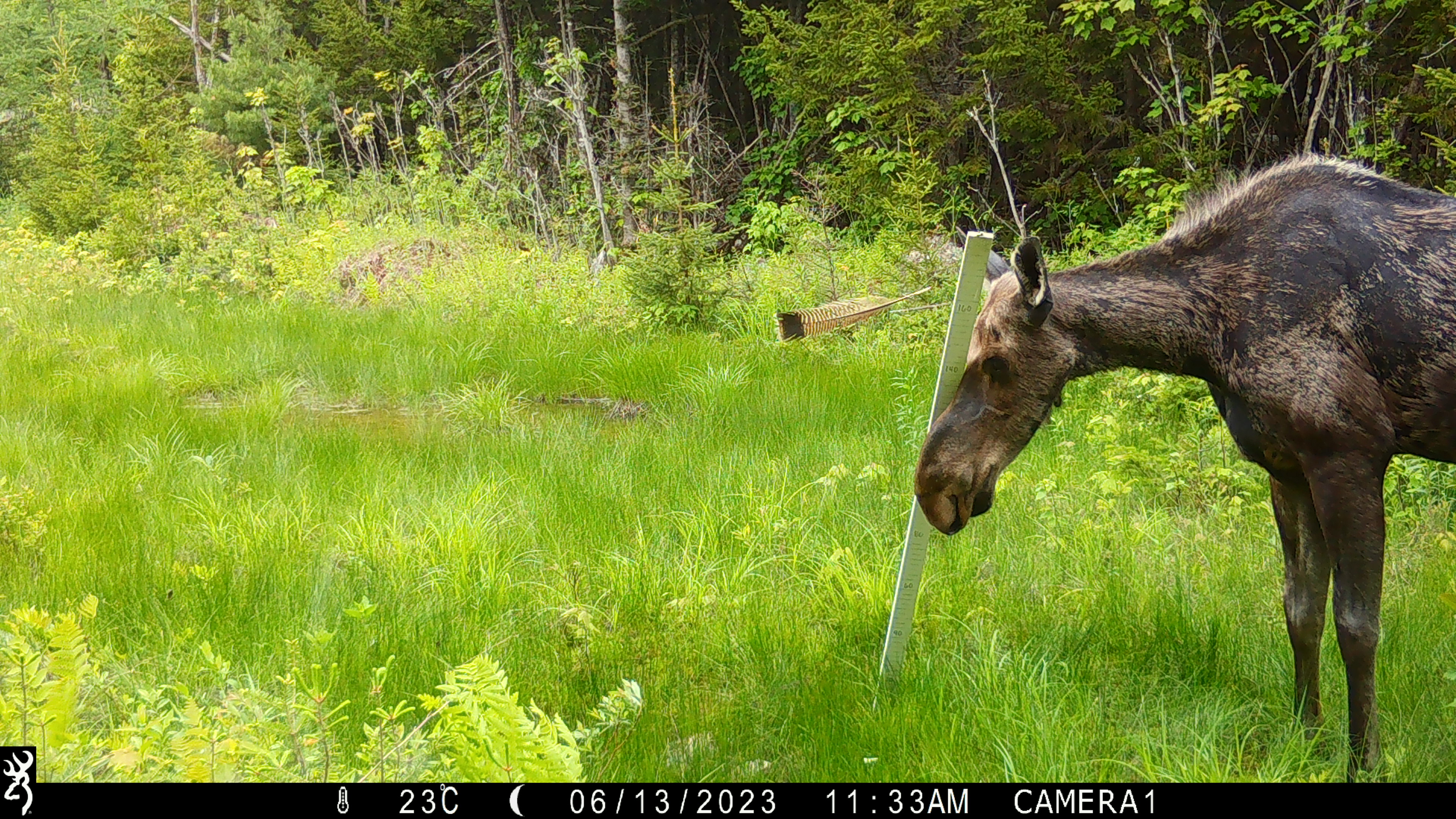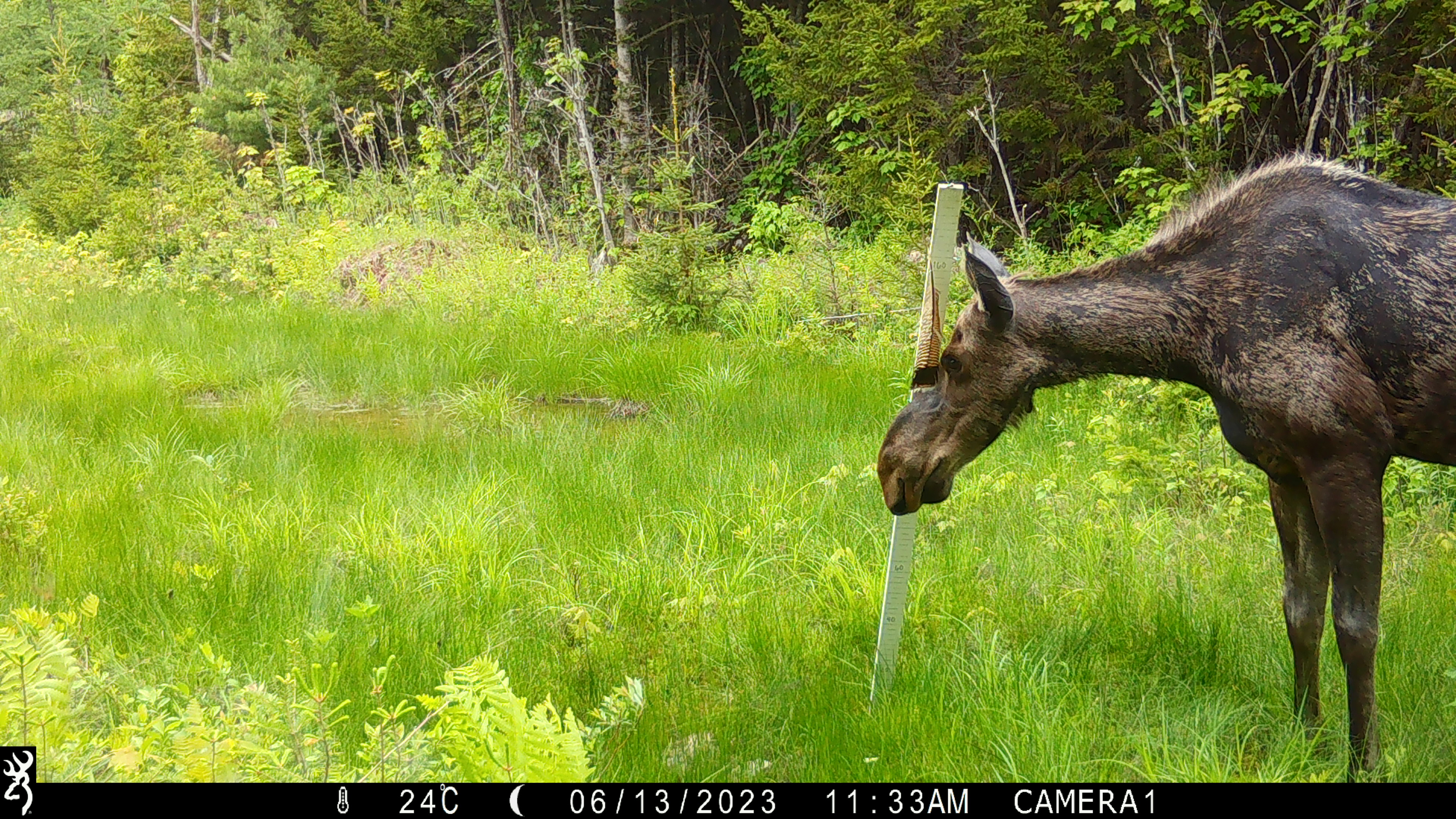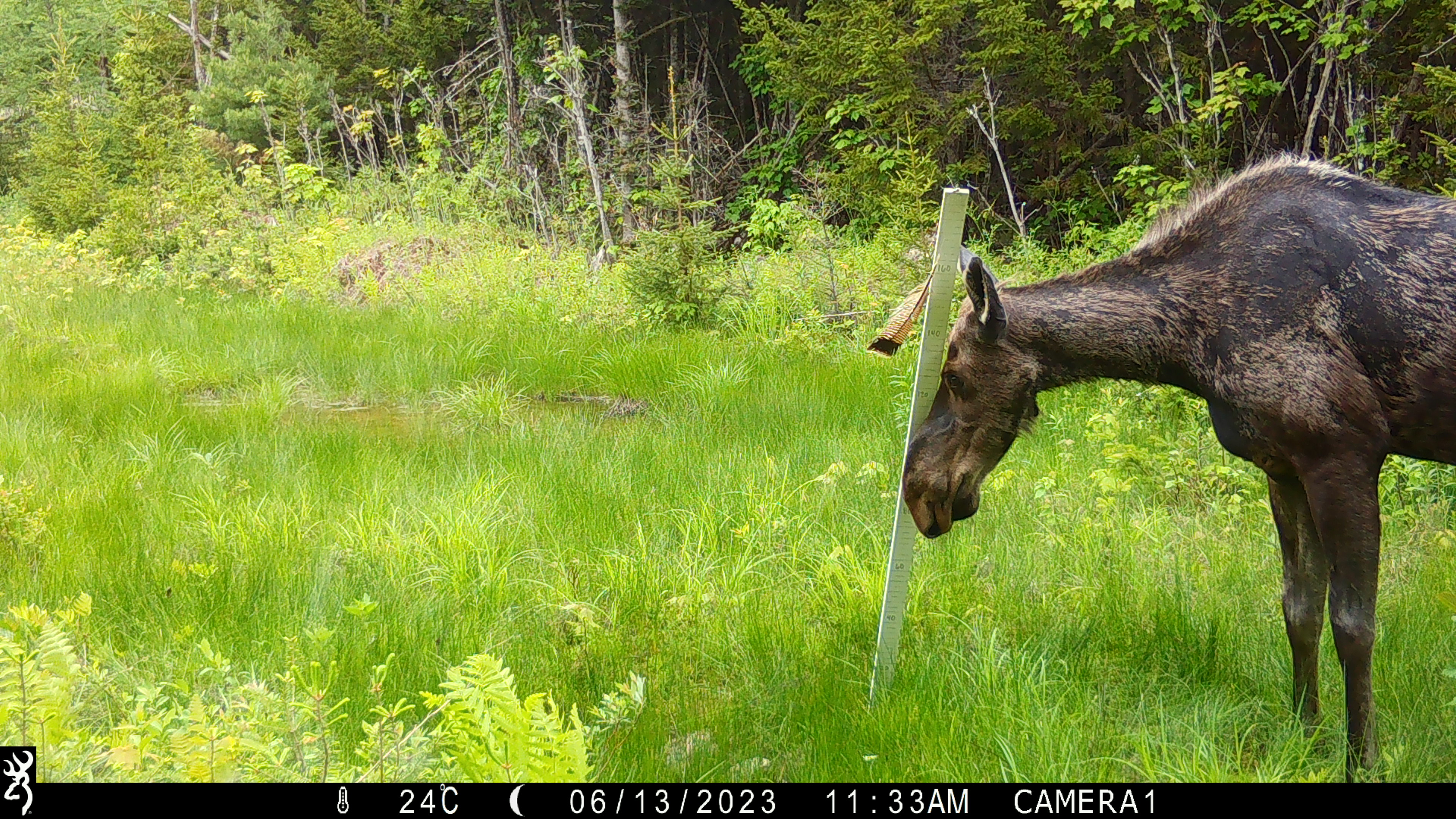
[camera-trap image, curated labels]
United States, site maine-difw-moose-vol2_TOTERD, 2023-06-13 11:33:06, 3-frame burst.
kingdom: Animalia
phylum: Chordata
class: Mammalia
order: Artiodactyla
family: Cervidae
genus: Alces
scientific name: Alces alces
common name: moose